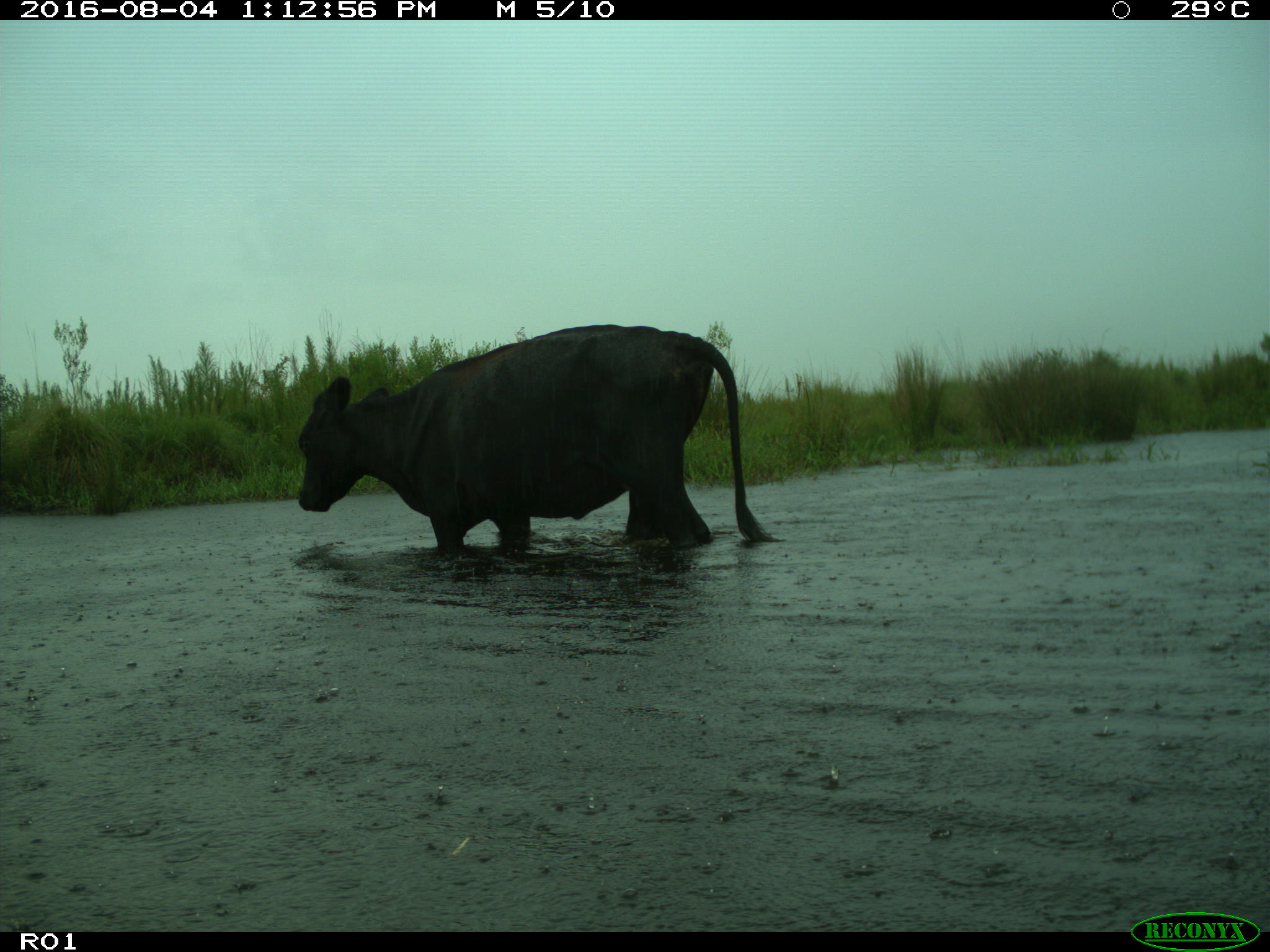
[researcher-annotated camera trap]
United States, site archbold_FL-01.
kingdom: Animalia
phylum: Chordata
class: Mammalia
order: Artiodactyla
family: Bovidae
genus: Bos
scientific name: Bos taurus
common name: domestic cow